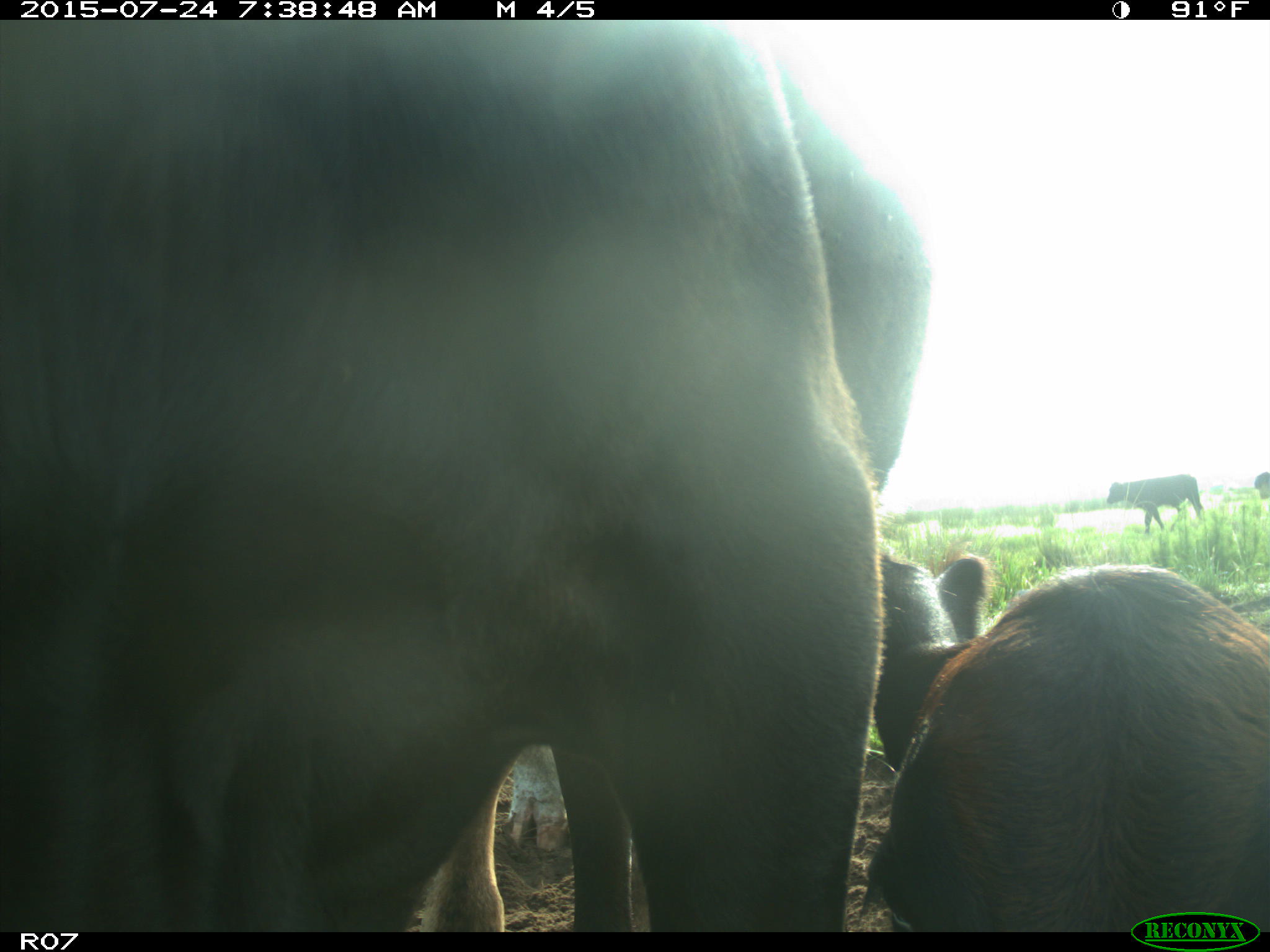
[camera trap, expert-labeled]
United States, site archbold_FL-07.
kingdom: Animalia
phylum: Chordata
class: Mammalia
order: Artiodactyla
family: Bovidae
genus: Bos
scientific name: Bos taurus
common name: domestic cow